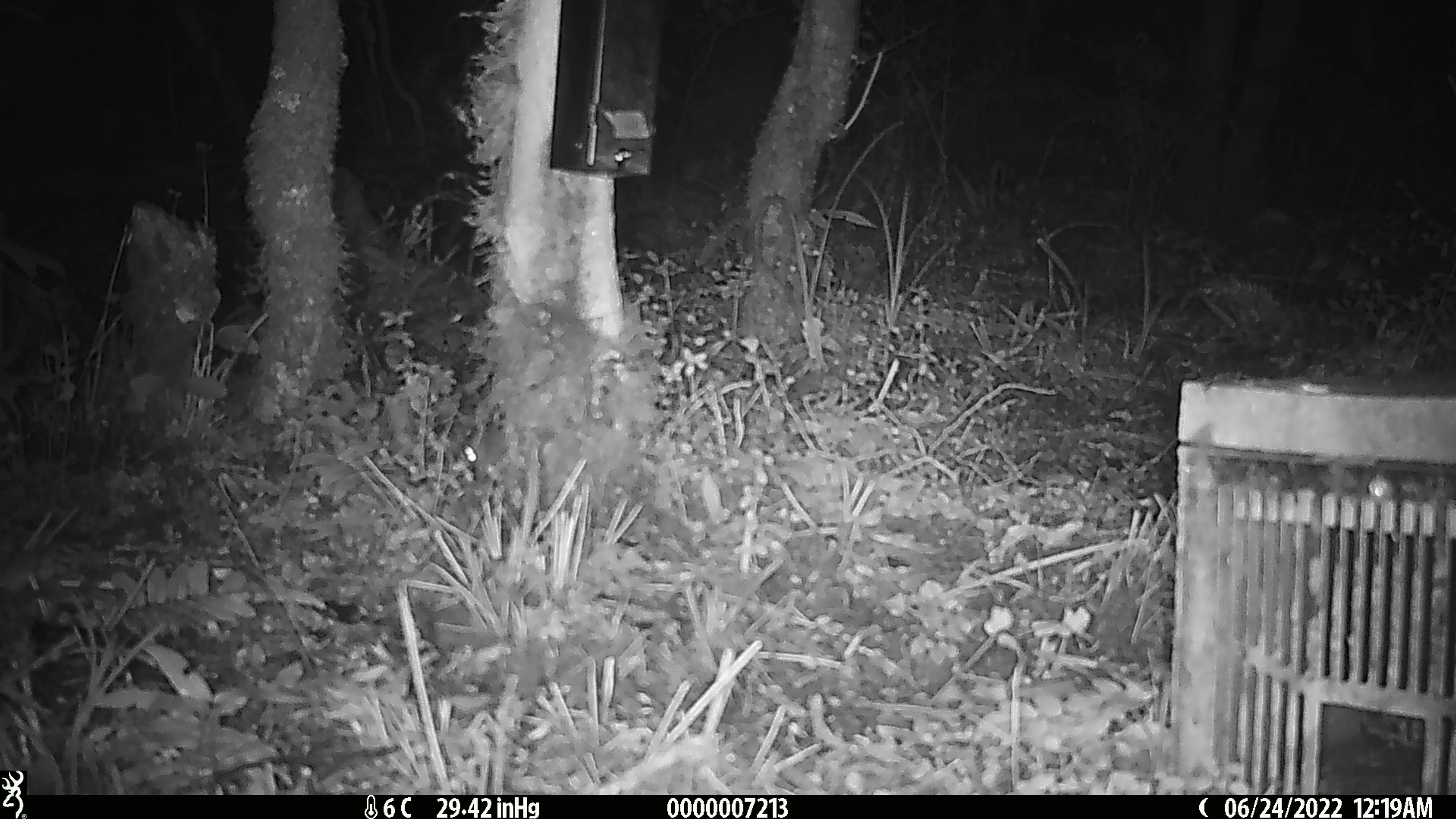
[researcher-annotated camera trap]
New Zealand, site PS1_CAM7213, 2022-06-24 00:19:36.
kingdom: Animalia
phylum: Chordata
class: Mammalia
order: Rodentia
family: Muridae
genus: Mus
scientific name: Mus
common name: mouse